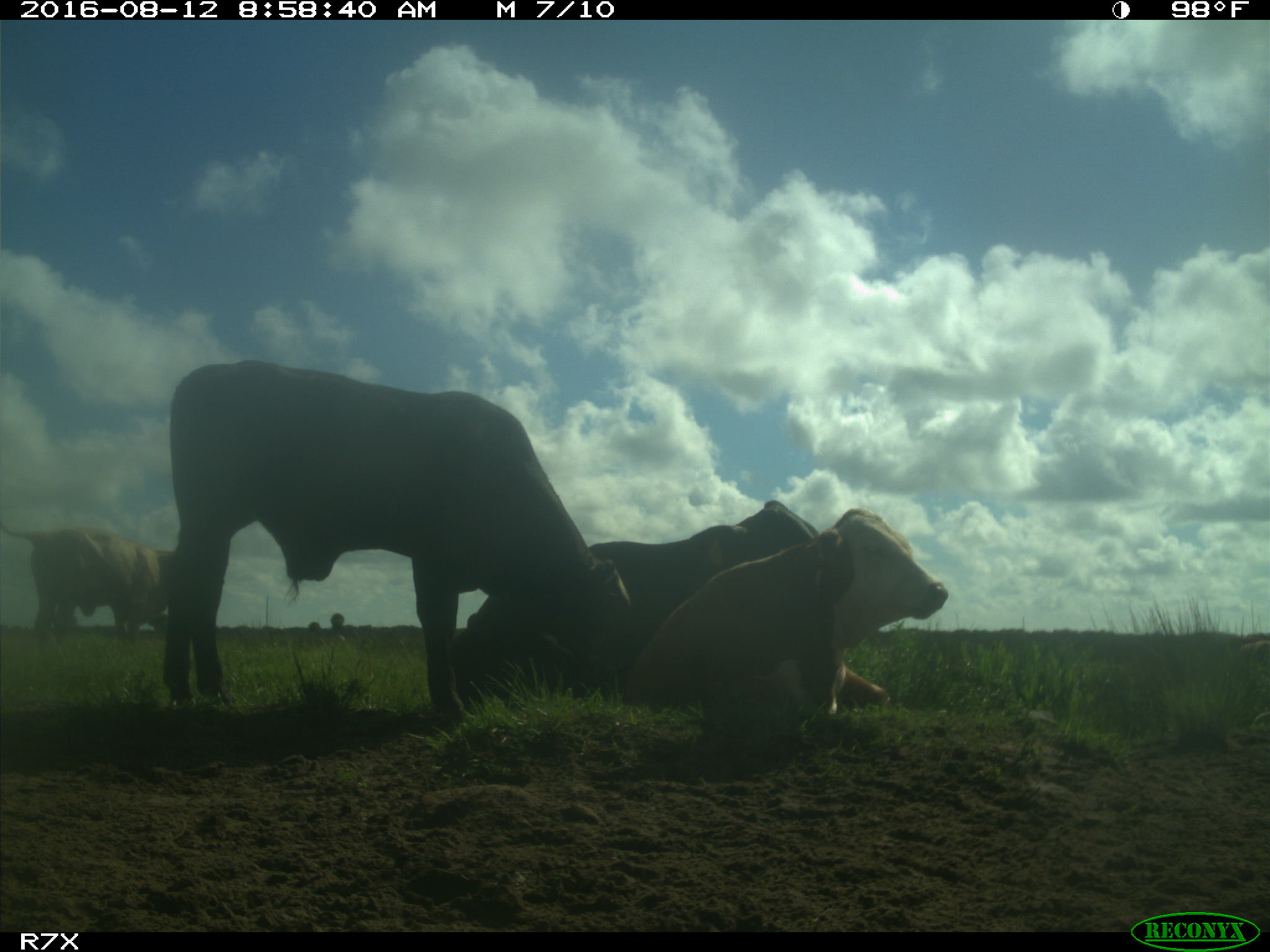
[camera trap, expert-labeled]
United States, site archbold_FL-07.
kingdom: Animalia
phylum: Chordata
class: Mammalia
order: Artiodactyla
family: Bovidae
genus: Bos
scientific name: Bos taurus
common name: domestic cow